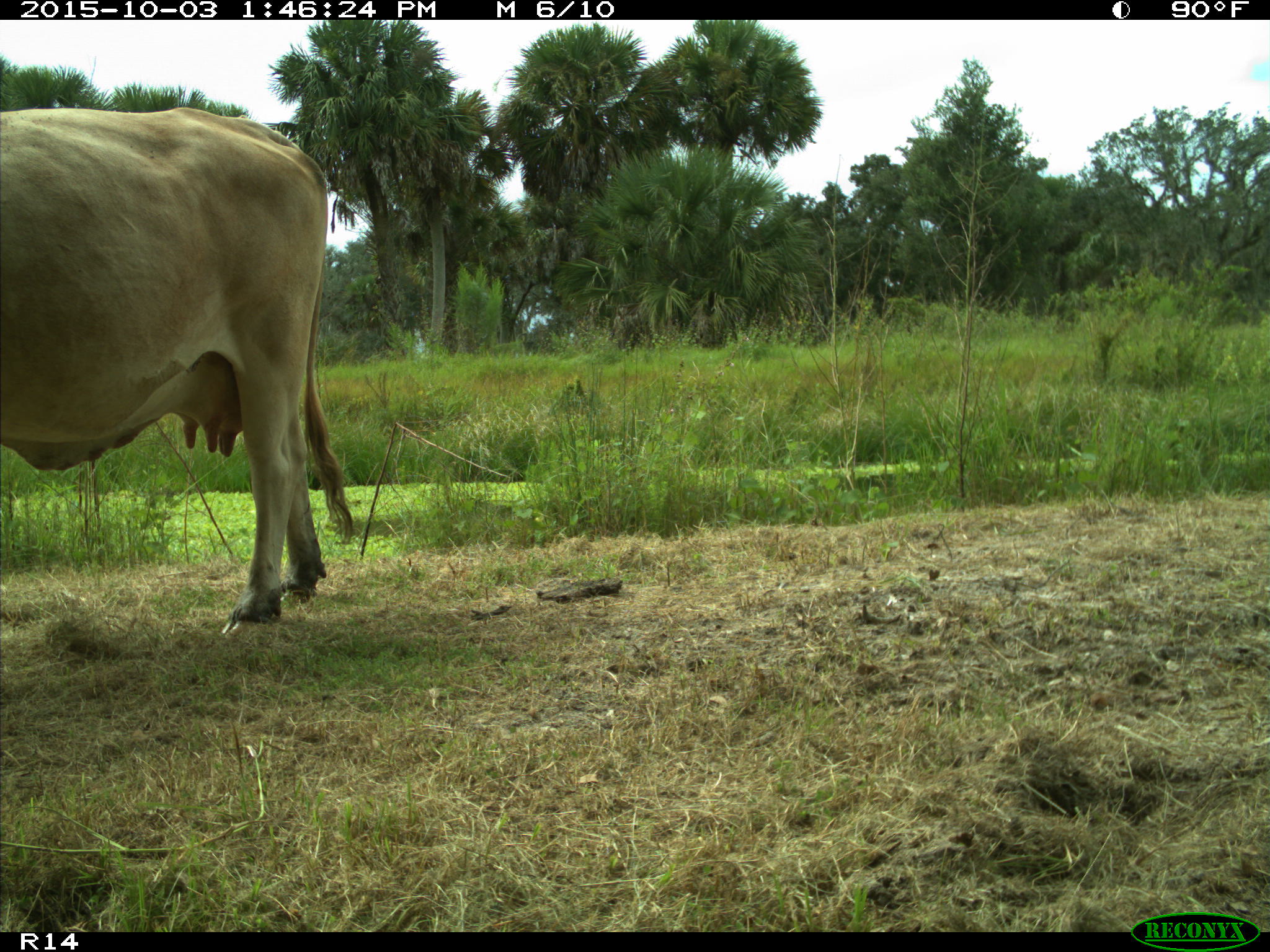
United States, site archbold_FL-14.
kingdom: Animalia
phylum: Chordata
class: Mammalia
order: Artiodactyla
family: Bovidae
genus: Bos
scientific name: Bos taurus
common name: domestic cow